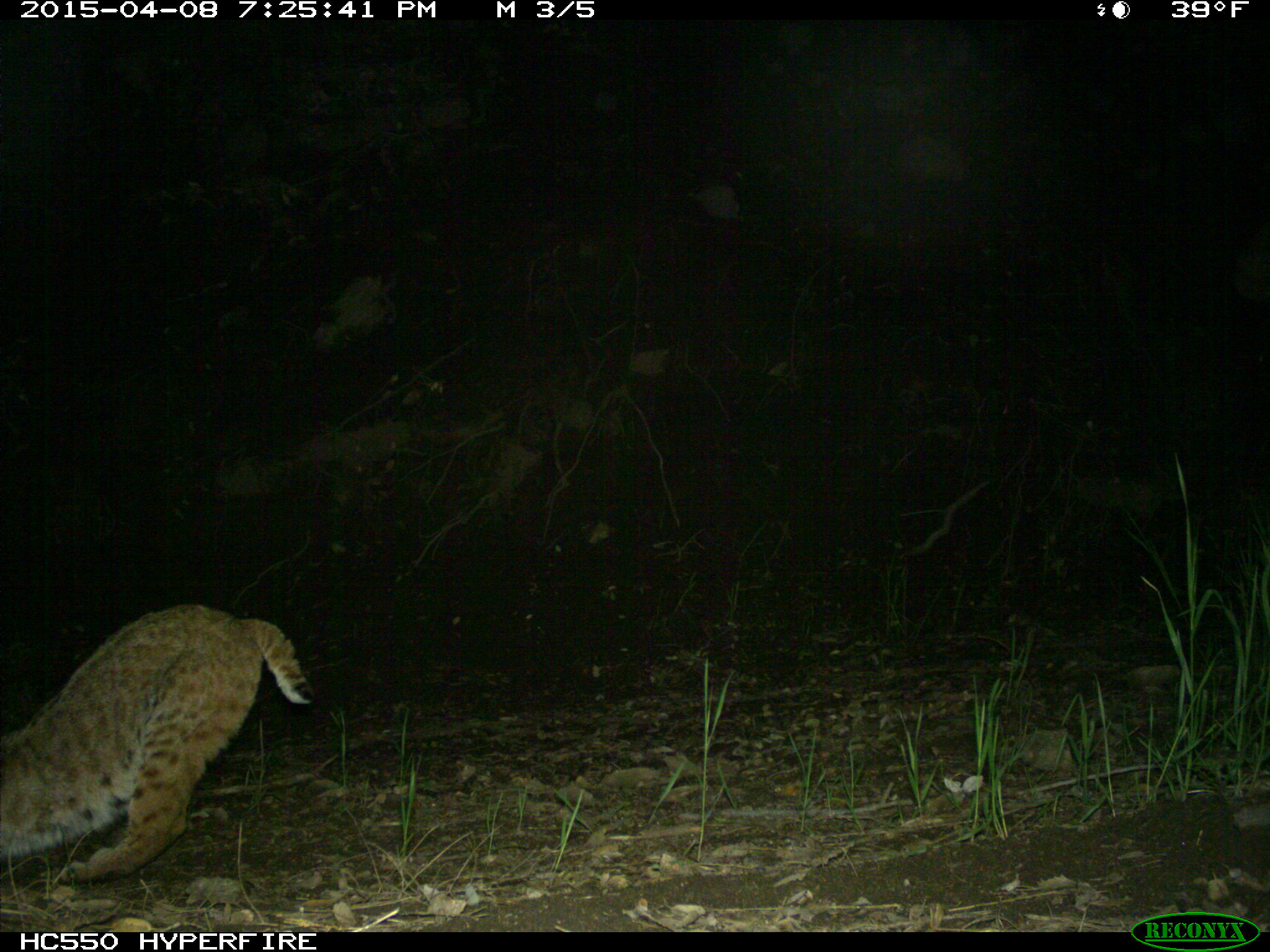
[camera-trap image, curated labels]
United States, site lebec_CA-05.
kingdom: Animalia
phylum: Chordata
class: Mammalia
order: Carnivora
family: Felidae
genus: Lynx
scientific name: Lynx rufus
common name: bobcat